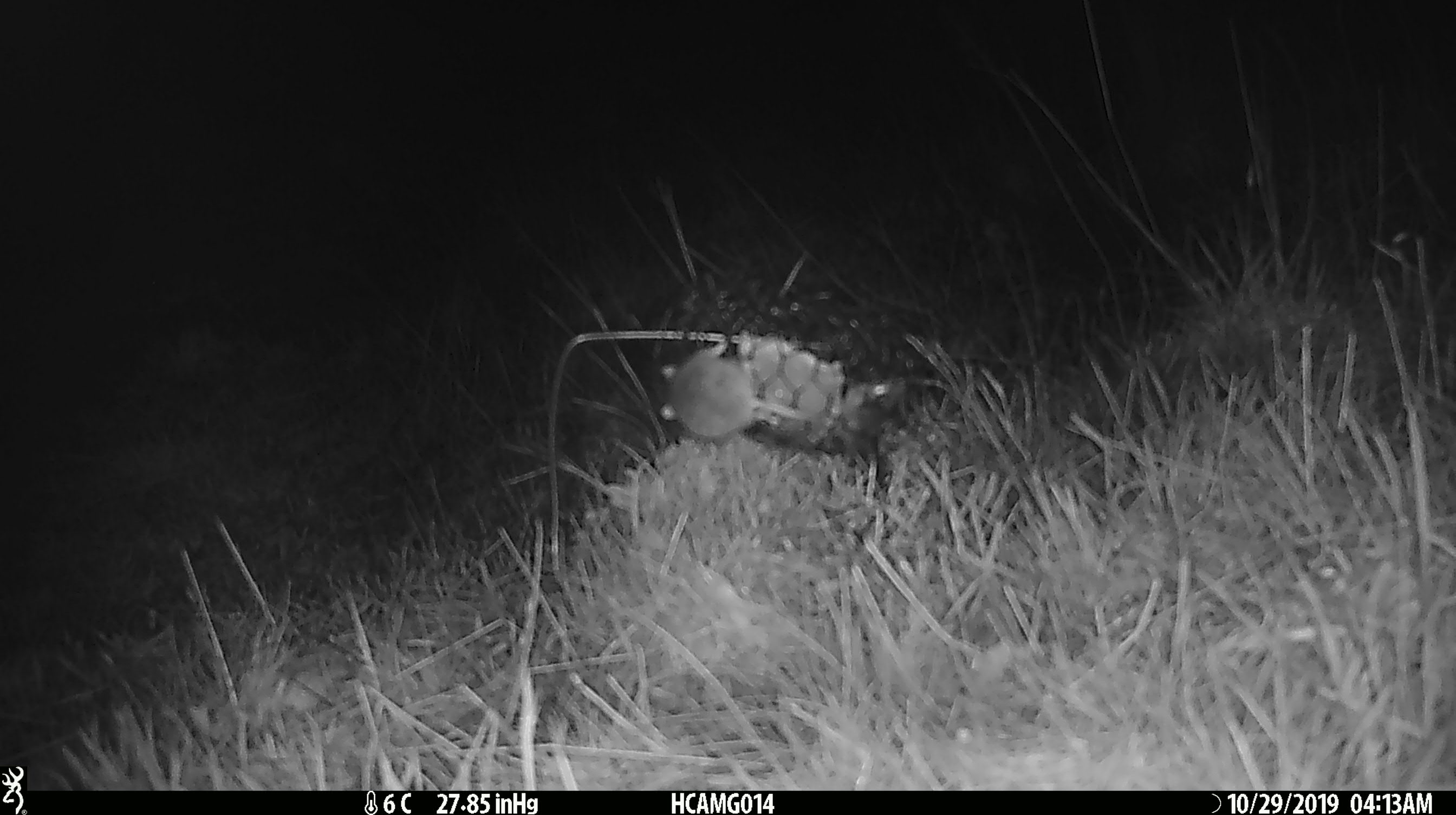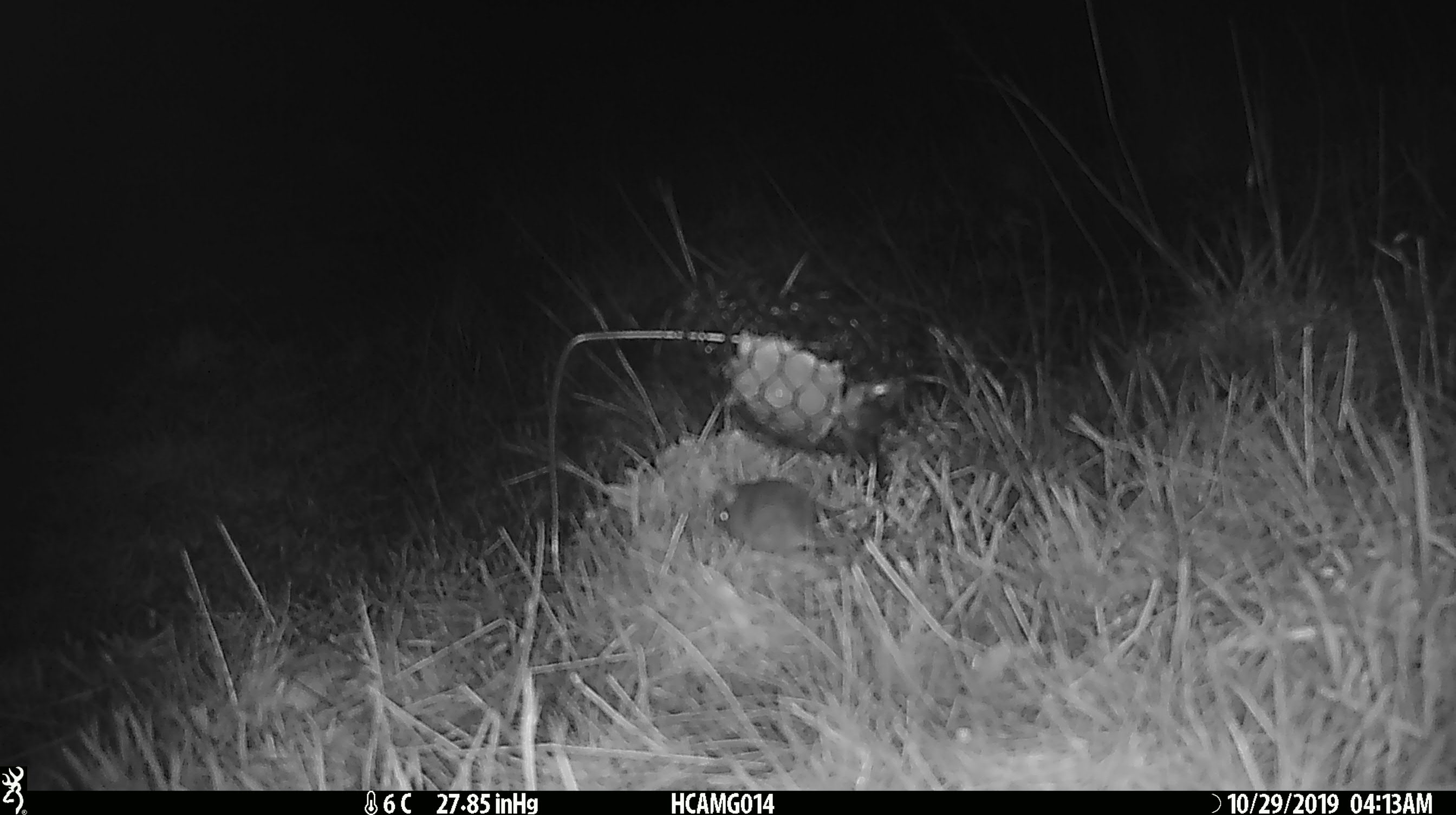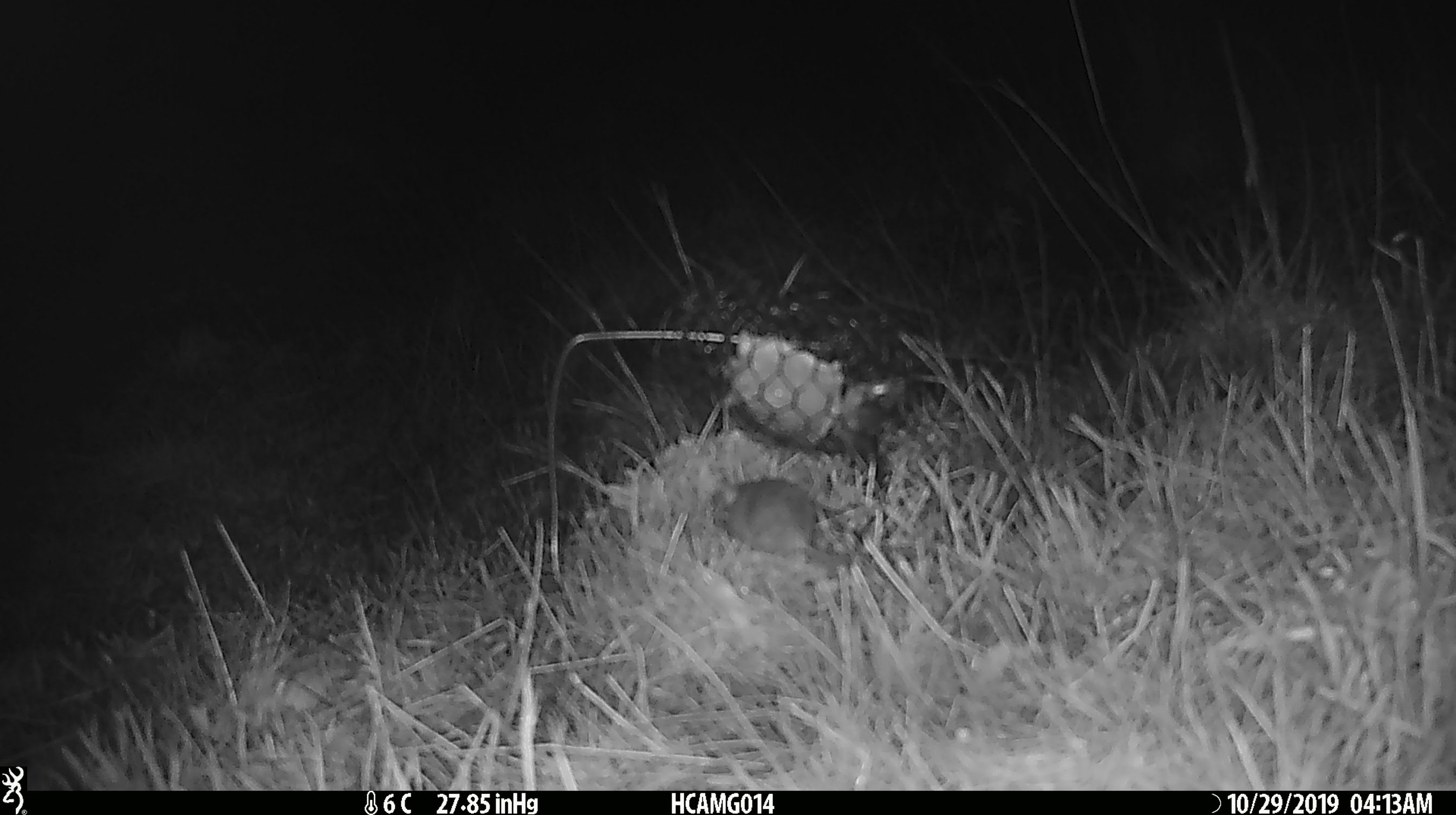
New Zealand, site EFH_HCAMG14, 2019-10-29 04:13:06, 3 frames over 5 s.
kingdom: Animalia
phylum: Chordata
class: Mammalia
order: Rodentia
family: Muridae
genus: Mus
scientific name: Mus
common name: mouse